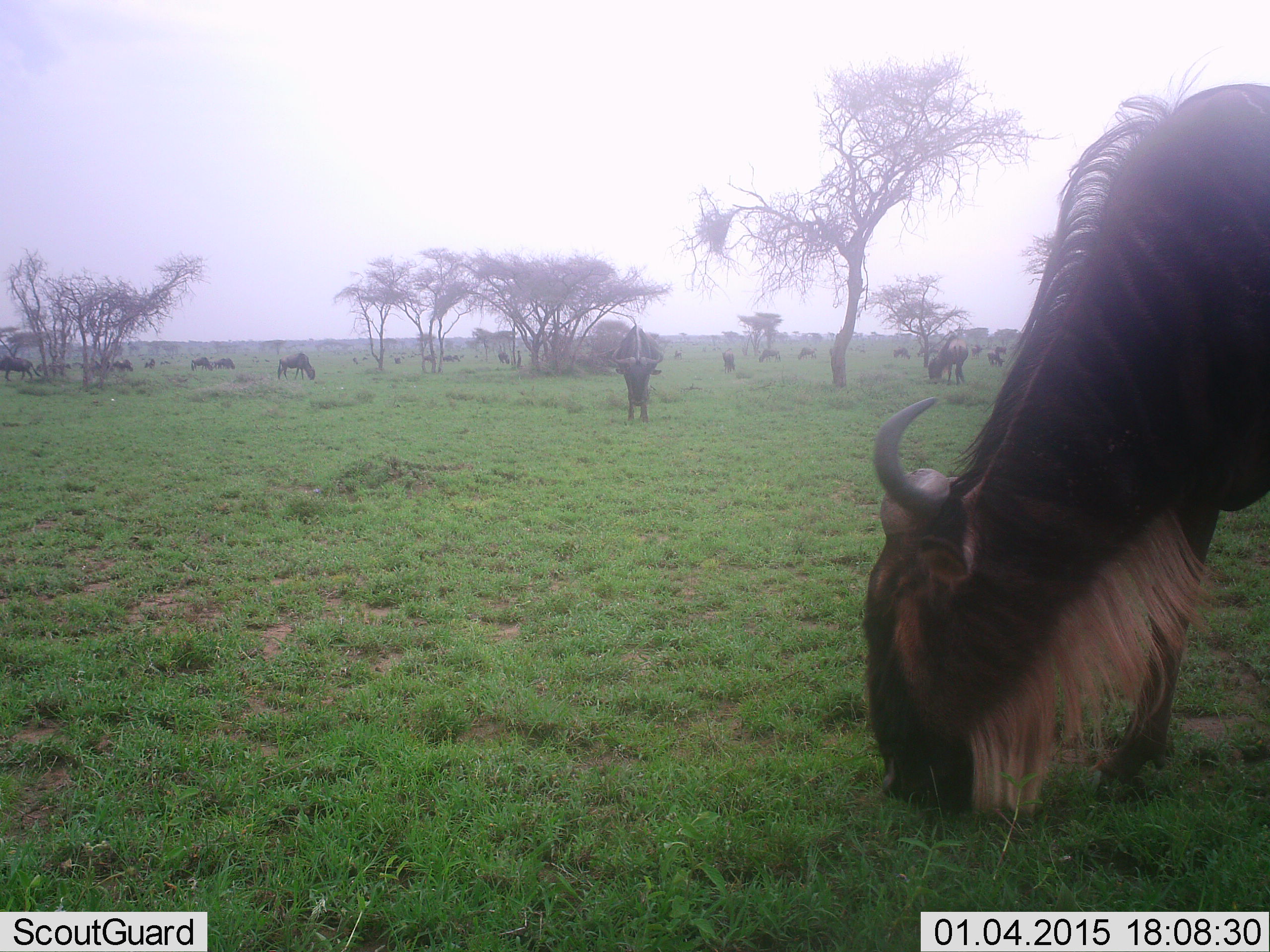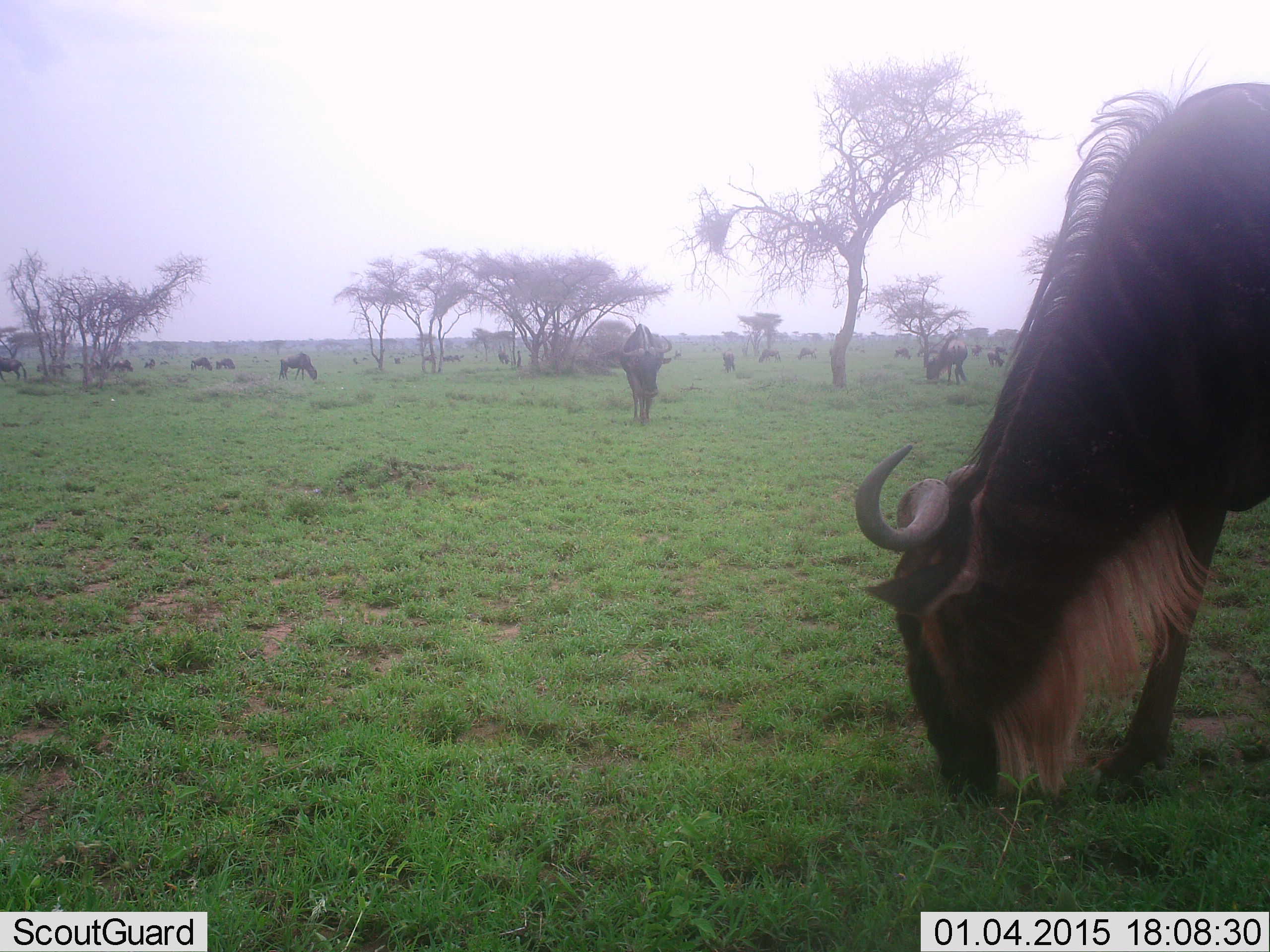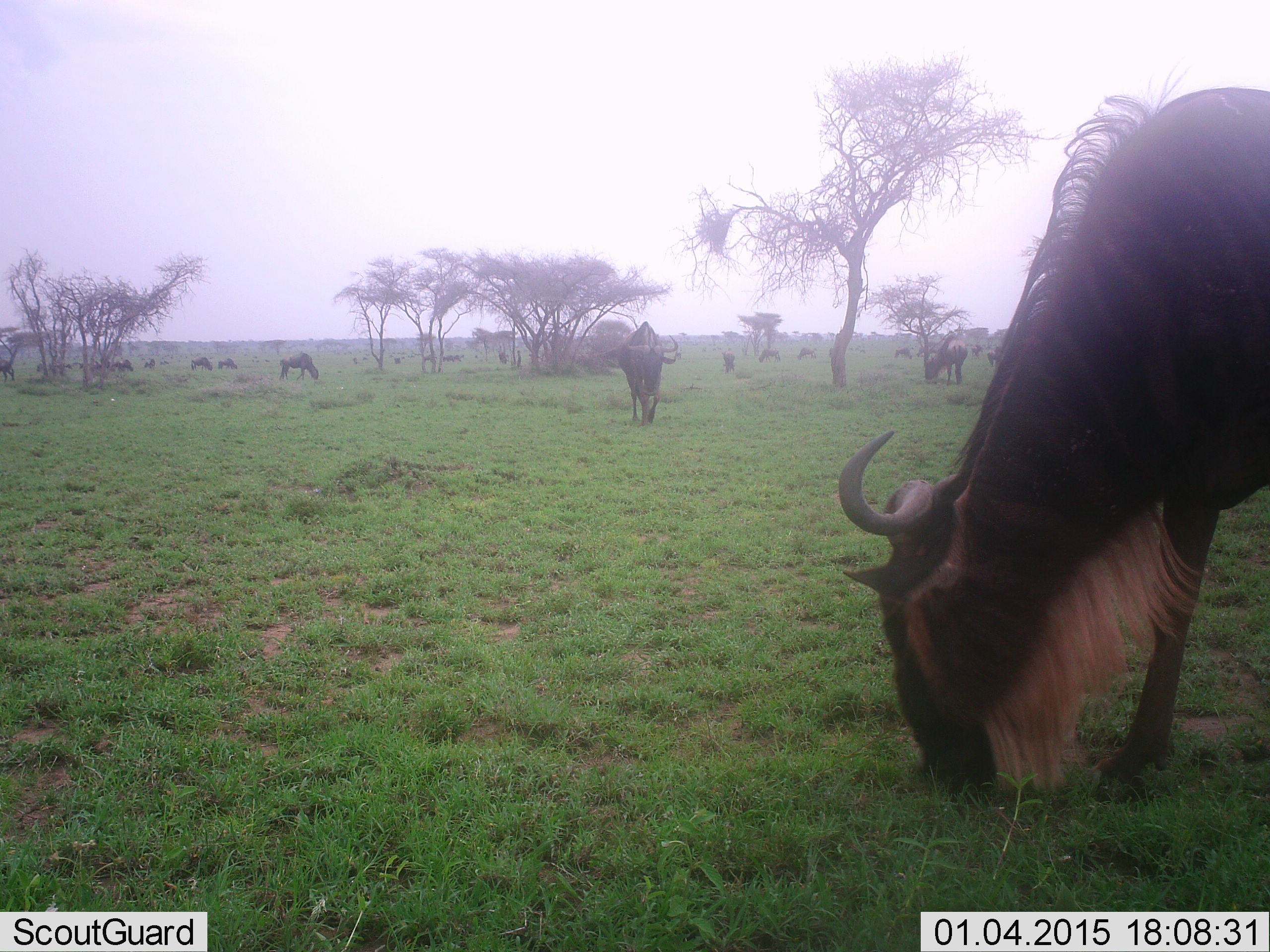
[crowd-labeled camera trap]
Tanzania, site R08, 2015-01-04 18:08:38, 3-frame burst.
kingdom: Animalia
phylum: Chordata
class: Mammalia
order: Artiodactyla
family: Bovidae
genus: Connochaetes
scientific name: Connochaetes taurinus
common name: blue wildebeest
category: wildebeest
Wildebeest (blue wildebeest) (Connochaetes taurinus), count 11-50. Behavior (volunteer vote fractions): standing 50%, resting 10%, moving 60%, interacting 0%. Young present (vote fraction): 0%. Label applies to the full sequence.